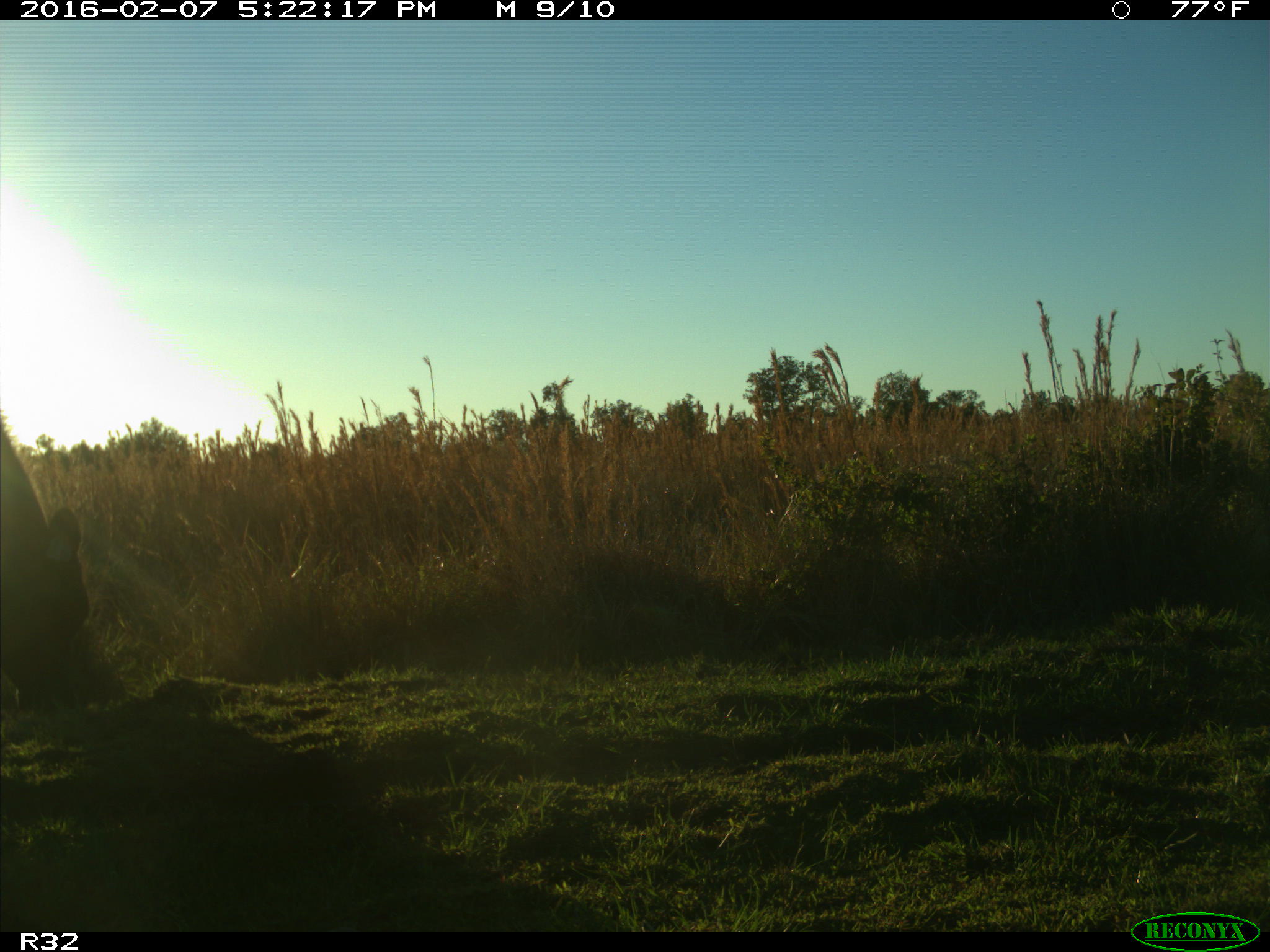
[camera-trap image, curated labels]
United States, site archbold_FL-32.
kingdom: Animalia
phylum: Chordata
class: Mammalia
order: Artiodactyla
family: Bovidae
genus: Bos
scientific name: Bos taurus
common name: domestic cow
Bos taurus (domestic cow).